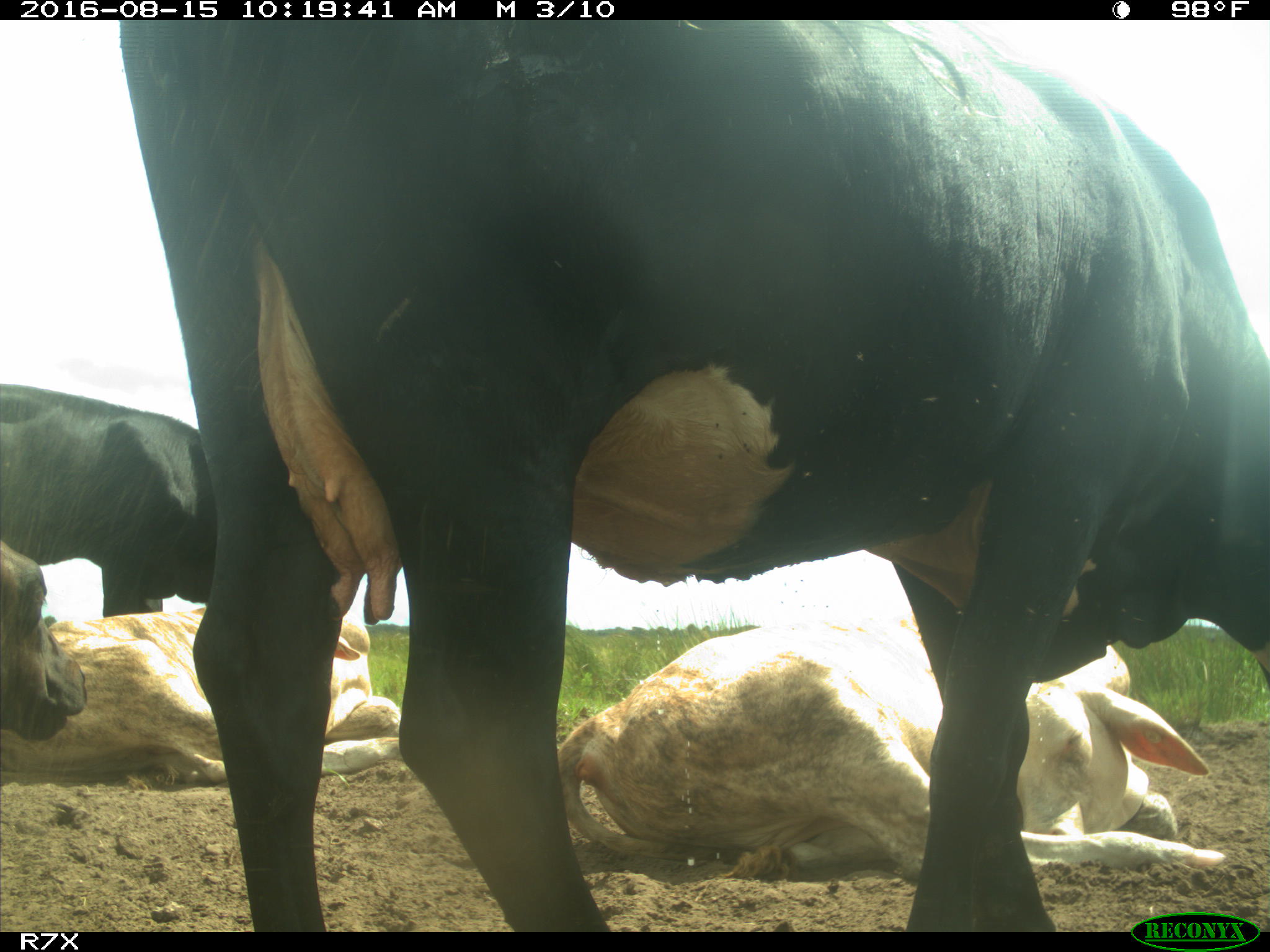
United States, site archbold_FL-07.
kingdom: Animalia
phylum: Chordata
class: Mammalia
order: Artiodactyla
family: Bovidae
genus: Bos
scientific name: Bos taurus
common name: domestic cow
Bos taurus (domestic cow).